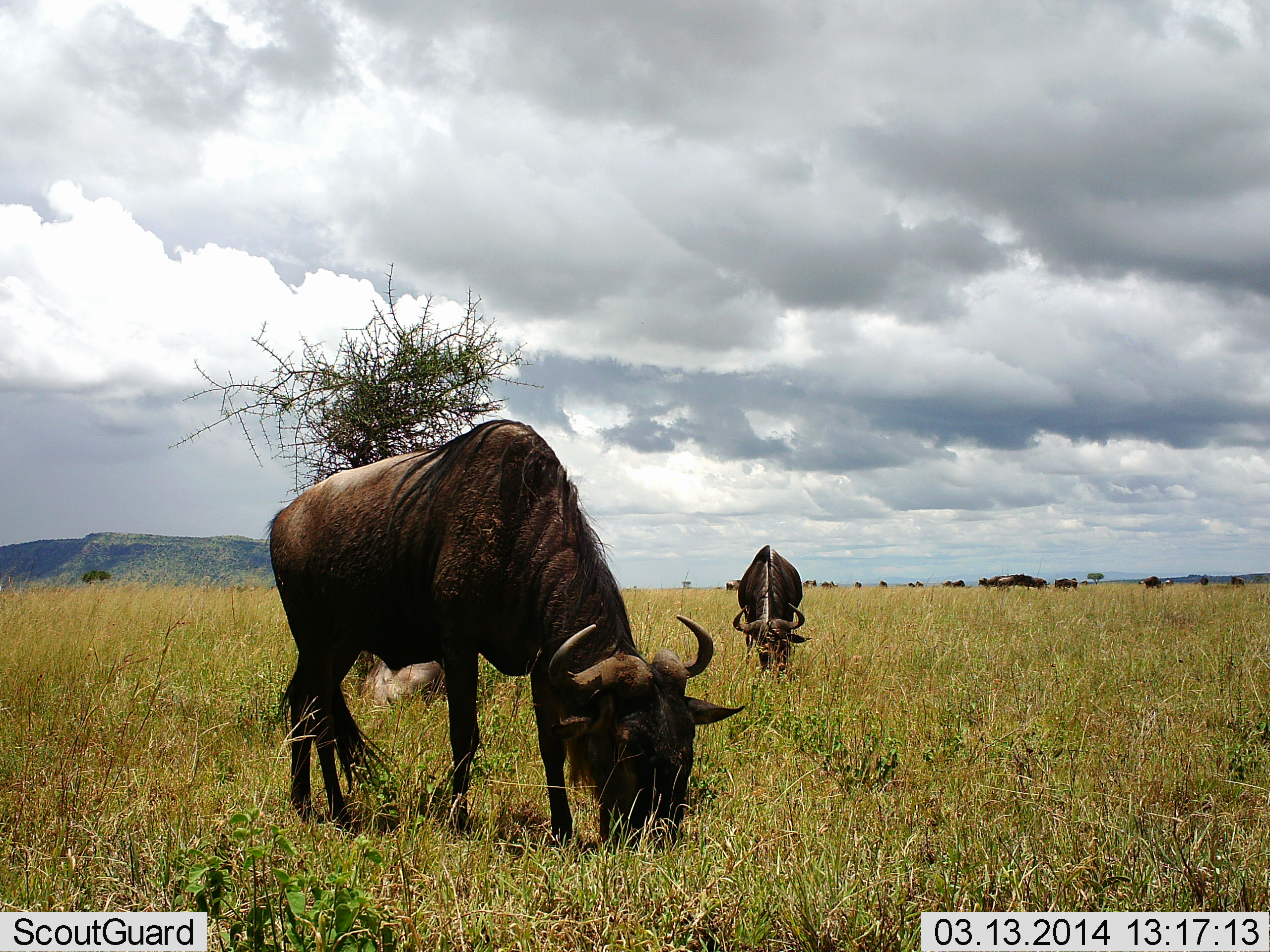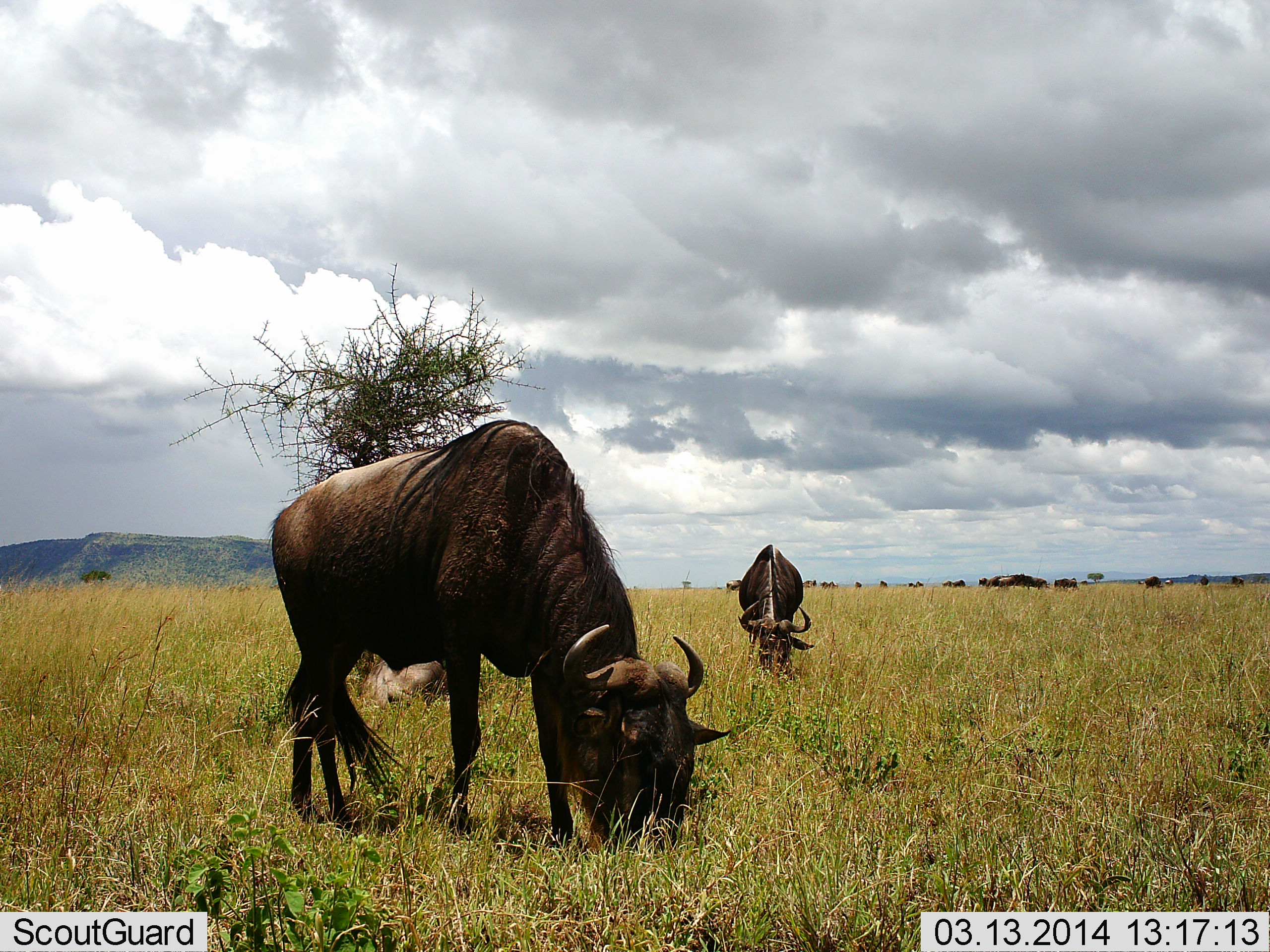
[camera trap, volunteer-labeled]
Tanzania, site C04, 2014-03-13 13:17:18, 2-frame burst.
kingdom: Animalia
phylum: Chordata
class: Mammalia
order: Artiodactyla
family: Bovidae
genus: Connochaetes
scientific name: Connochaetes taurinus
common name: blue wildebeest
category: wildebeest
Wildebeest (blue wildebeest) (Connochaetes taurinus), count 2. Behavior (volunteer vote fractions): standing 10%, resting 0%, moving 0%, interacting 0%. Young present (vote fraction): 0%. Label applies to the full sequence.